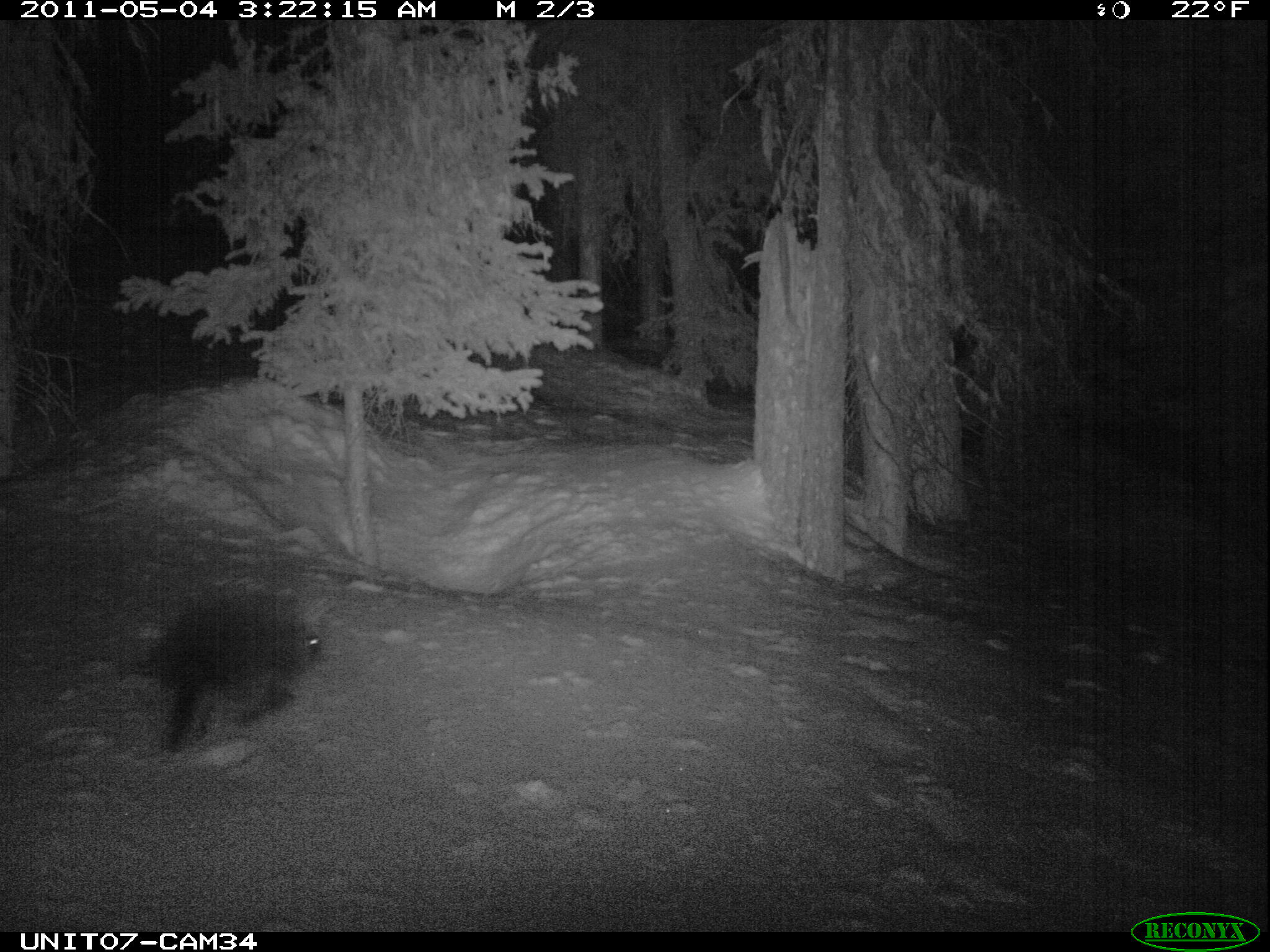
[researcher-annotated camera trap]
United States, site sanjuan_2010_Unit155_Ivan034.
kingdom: Animalia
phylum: Chordata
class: Mammalia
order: Rodentia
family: Erethizontidae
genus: Erethizon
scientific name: Erethizon dorsatum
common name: north american porcupine